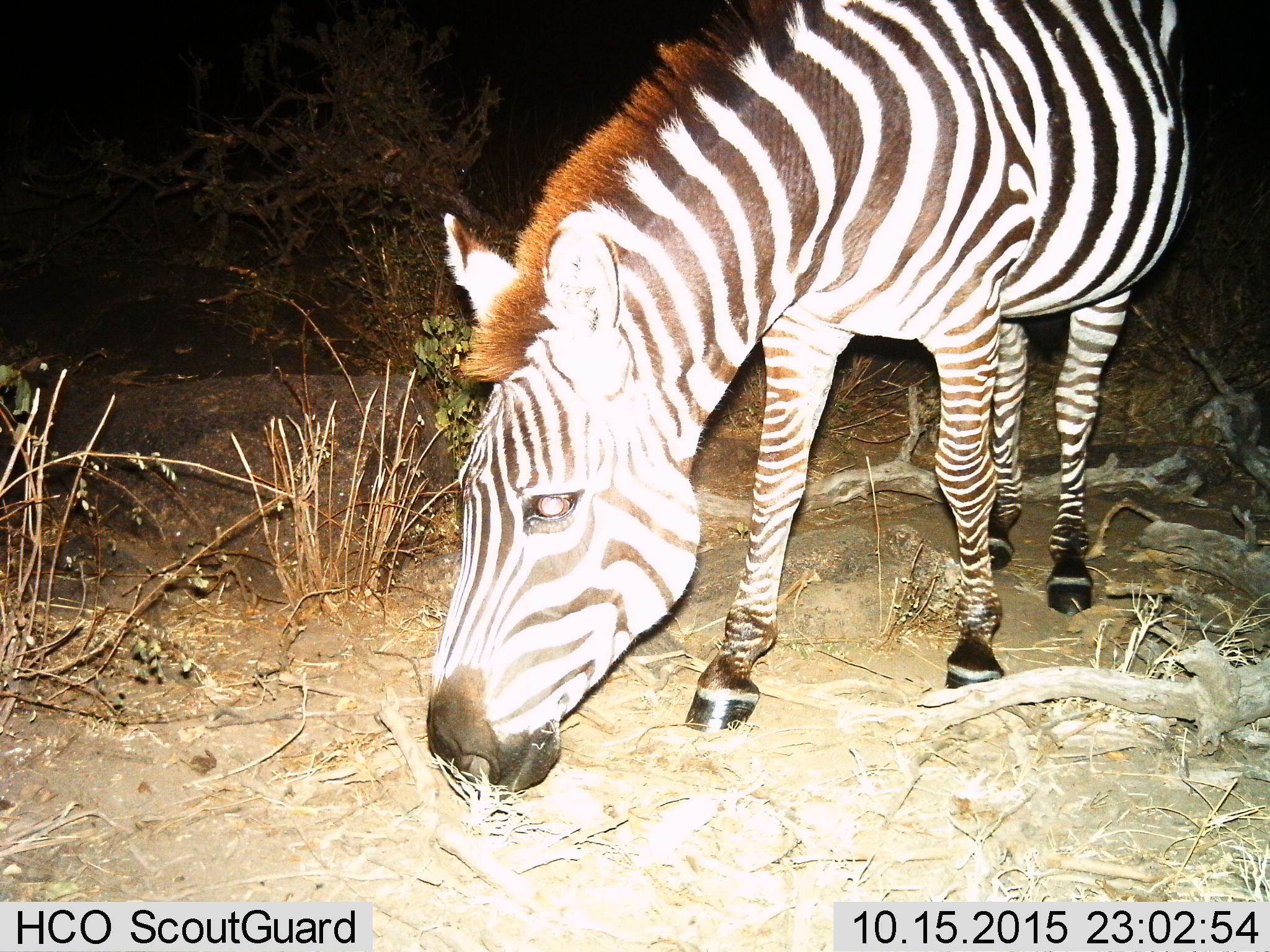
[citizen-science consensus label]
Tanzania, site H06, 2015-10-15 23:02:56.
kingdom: Animalia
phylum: Chordata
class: Mammalia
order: Perissodactyla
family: Equidae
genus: Equus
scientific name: Equus quagga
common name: plains zebra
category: zebra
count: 1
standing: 20%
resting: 0%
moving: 0%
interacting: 0%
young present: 0%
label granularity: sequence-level